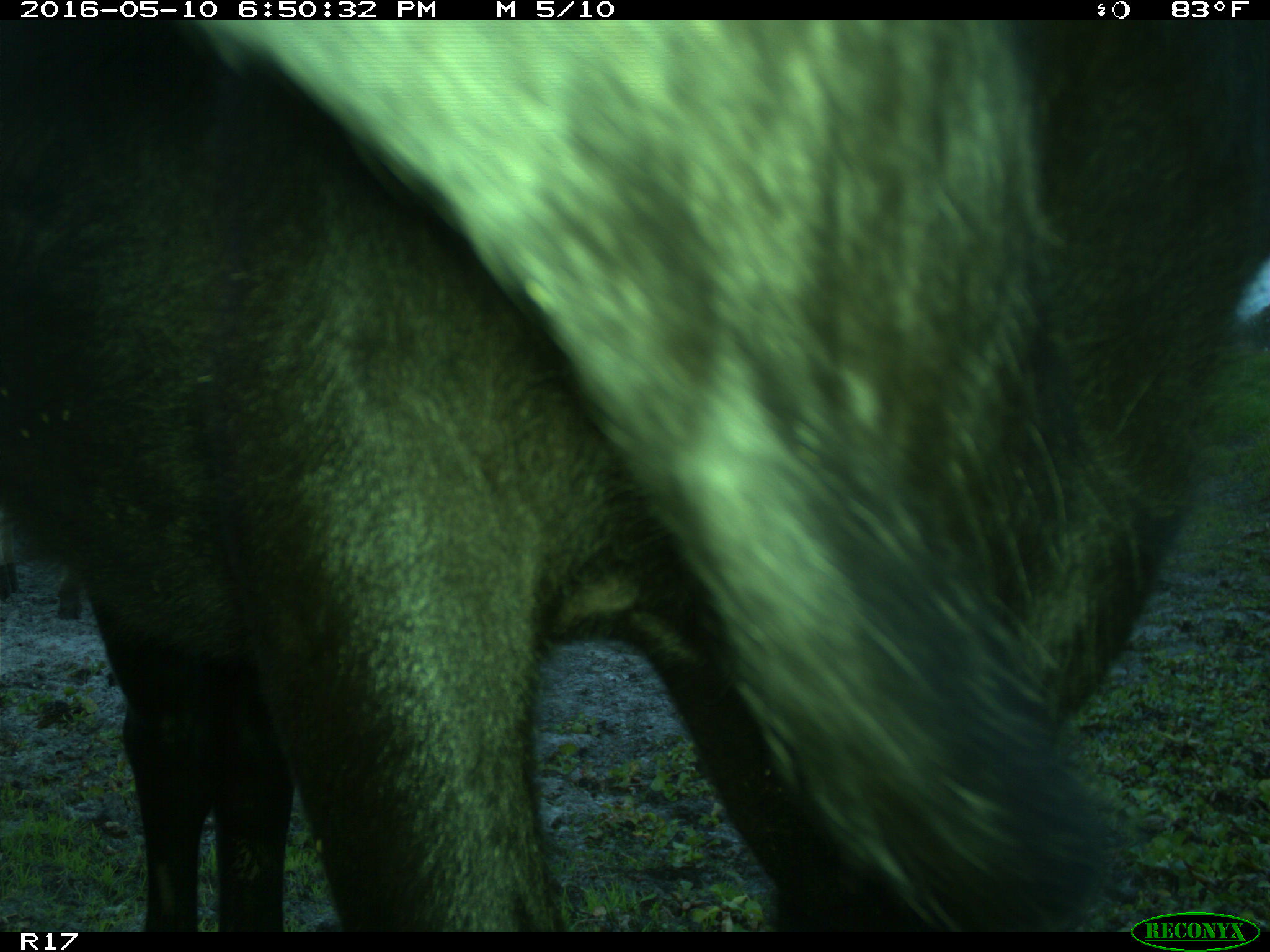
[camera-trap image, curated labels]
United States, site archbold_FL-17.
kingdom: Animalia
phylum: Chordata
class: Mammalia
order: Artiodactyla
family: Bovidae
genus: Bos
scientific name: Bos taurus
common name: domestic cow